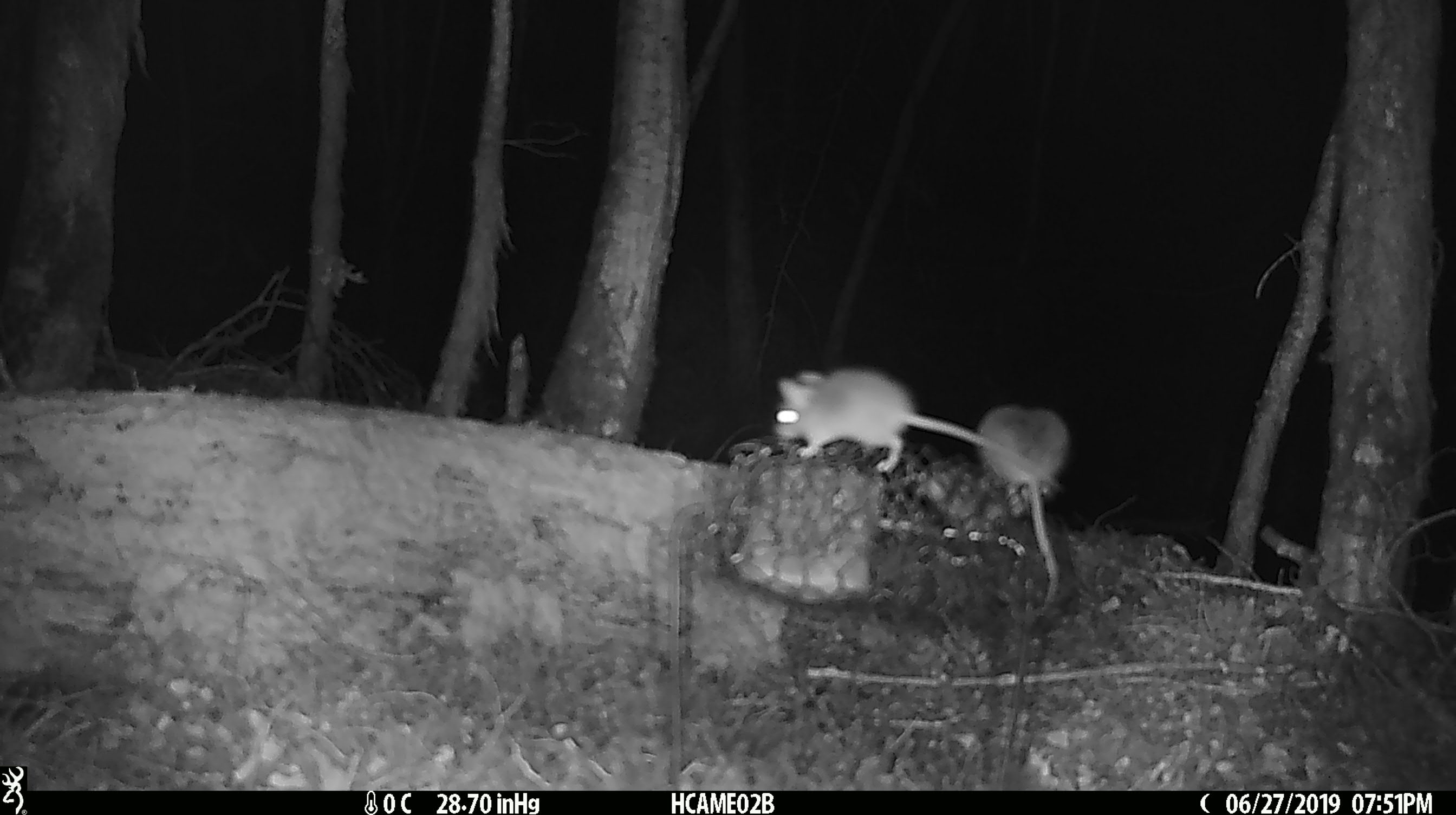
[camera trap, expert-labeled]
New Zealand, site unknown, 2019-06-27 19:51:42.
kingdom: Animalia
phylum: Chordata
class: Mammalia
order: Rodentia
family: Muridae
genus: Mus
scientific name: Mus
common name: mouse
Mouse (Mus).